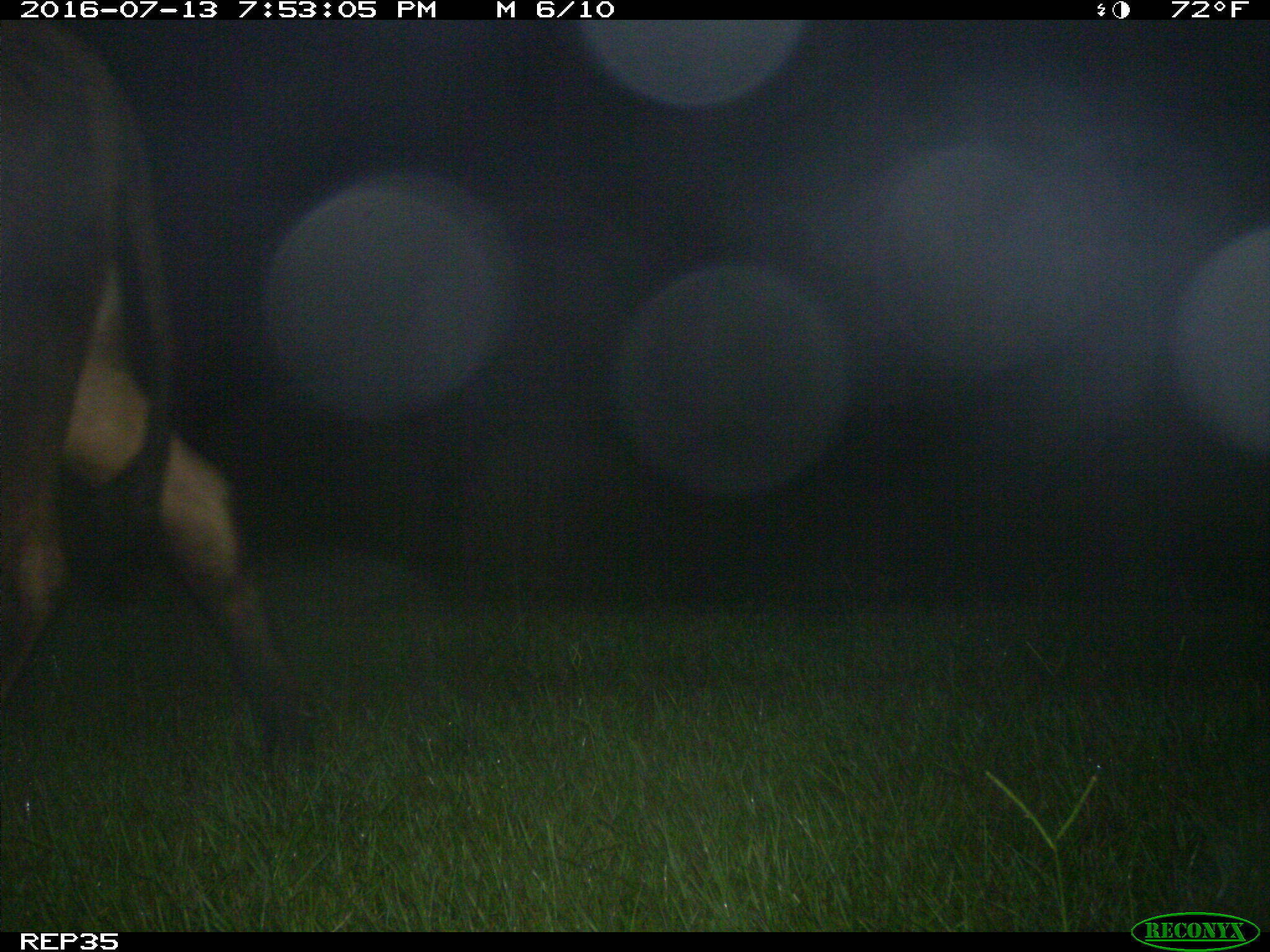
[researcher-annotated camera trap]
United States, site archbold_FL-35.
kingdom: Animalia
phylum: Chordata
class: Mammalia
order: Artiodactyla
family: Bovidae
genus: Bos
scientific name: Bos taurus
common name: domestic cow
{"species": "Bos taurus (domestic cow)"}